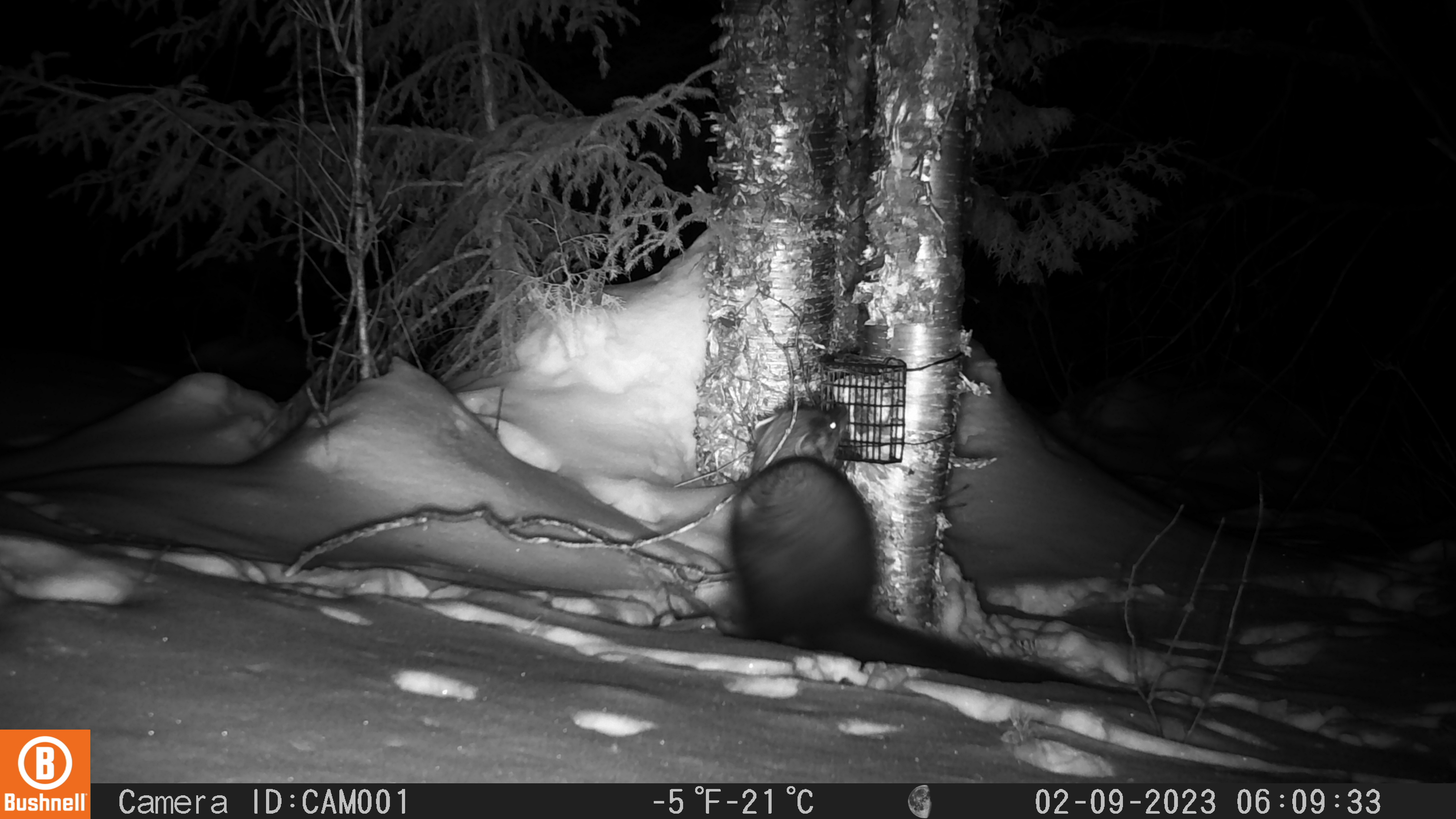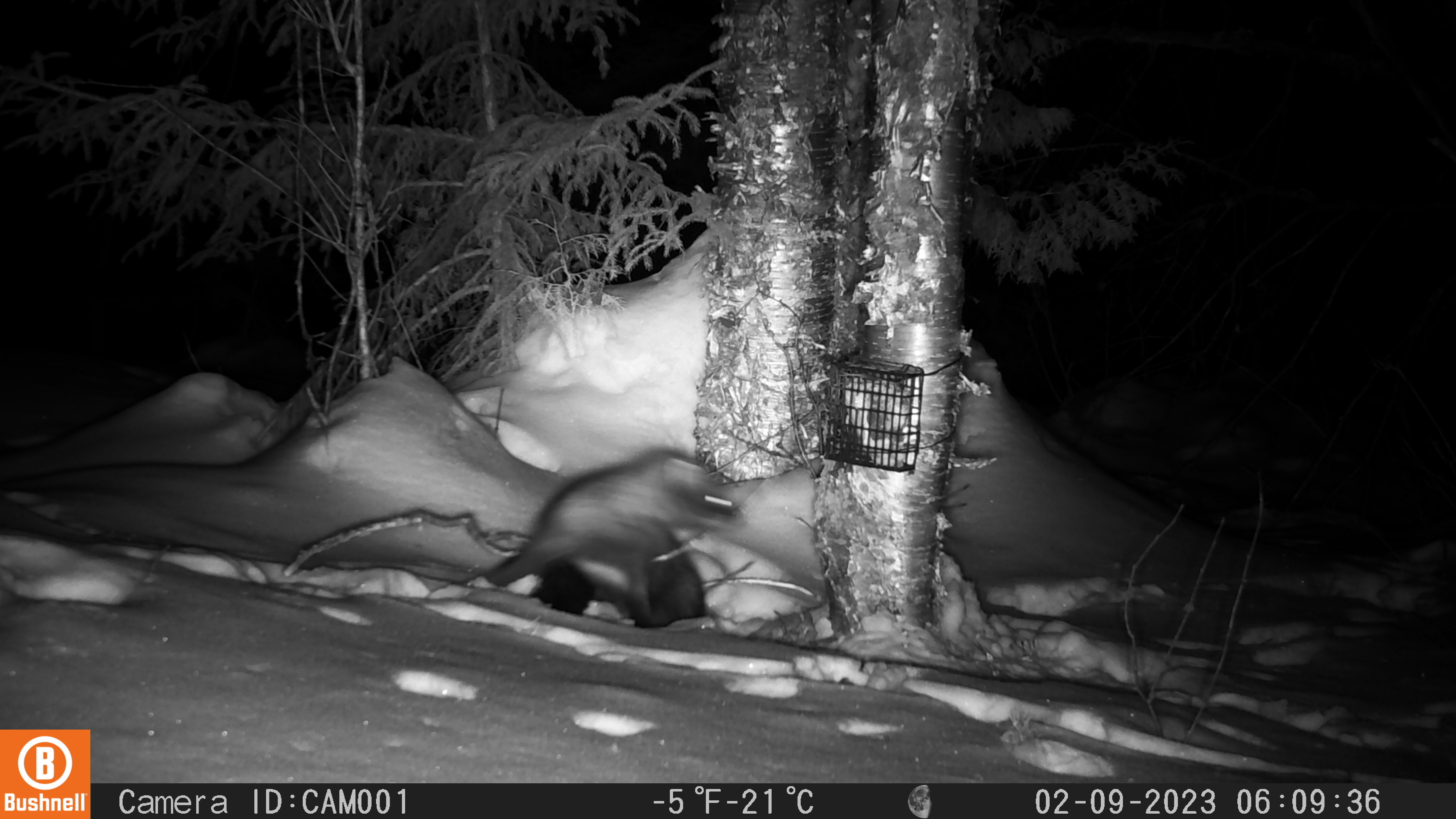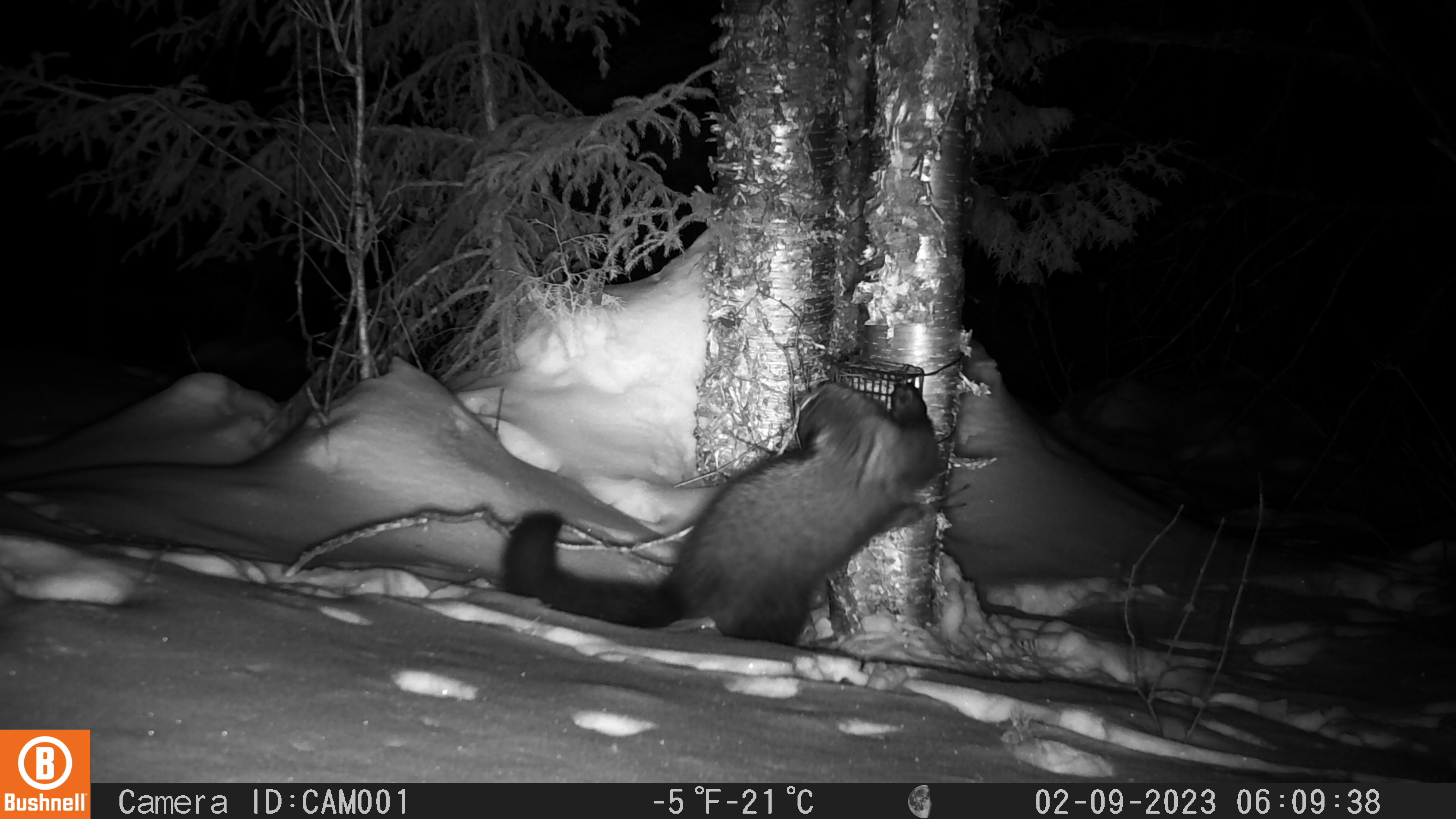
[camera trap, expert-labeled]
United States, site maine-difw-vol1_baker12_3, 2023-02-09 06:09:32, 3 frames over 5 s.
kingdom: Animalia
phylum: Chordata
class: Mammalia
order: Carnivora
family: Mustelidae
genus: Pekania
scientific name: Pekania pennanti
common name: fisher